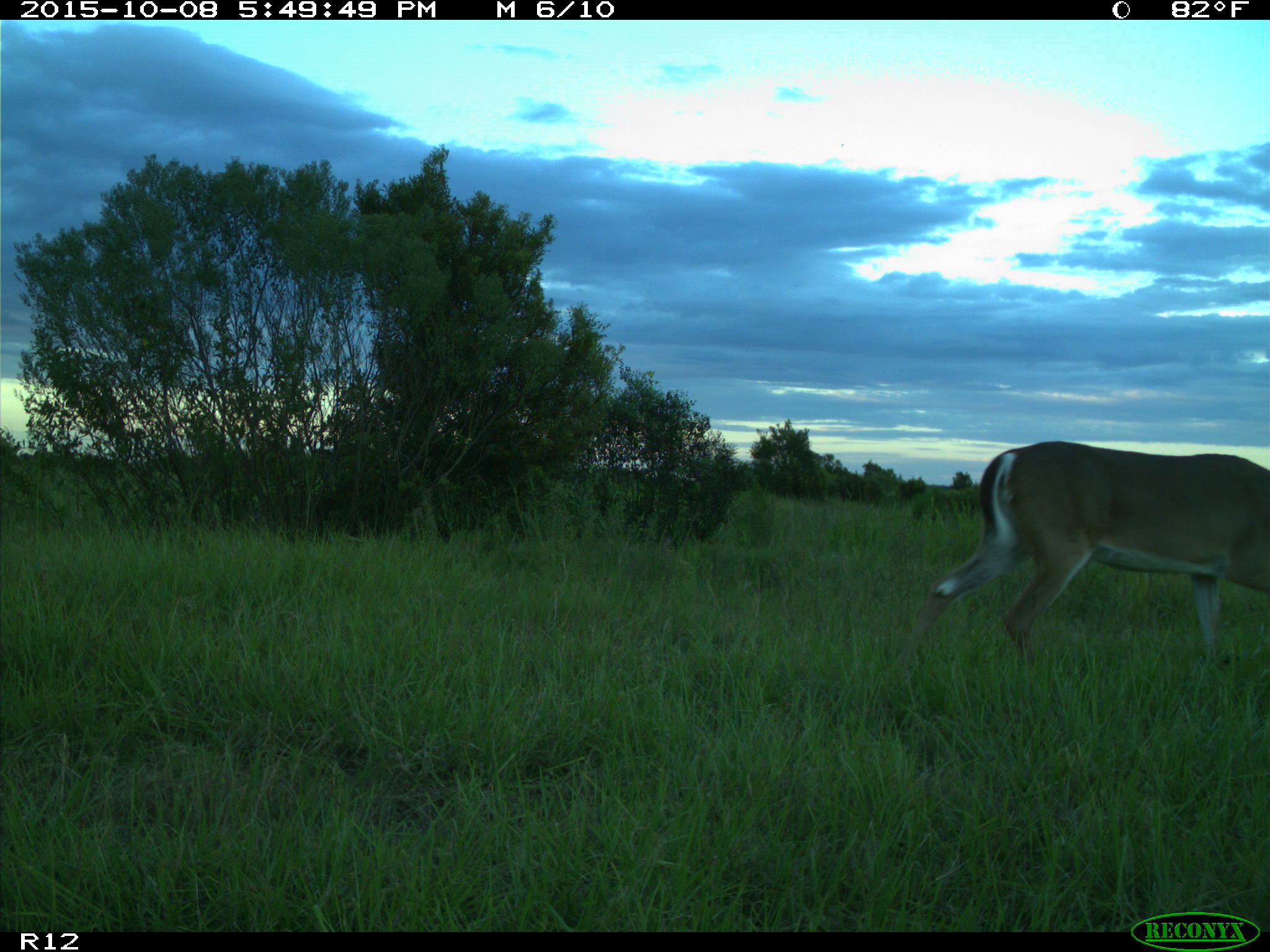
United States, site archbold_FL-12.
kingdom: Animalia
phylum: Chordata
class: Mammalia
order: Artiodactyla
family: Cervidae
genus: Odocoileus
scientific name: Odocoileus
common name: deer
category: unidentified deer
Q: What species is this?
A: Unidentified deer (deer) (Odocoileus).